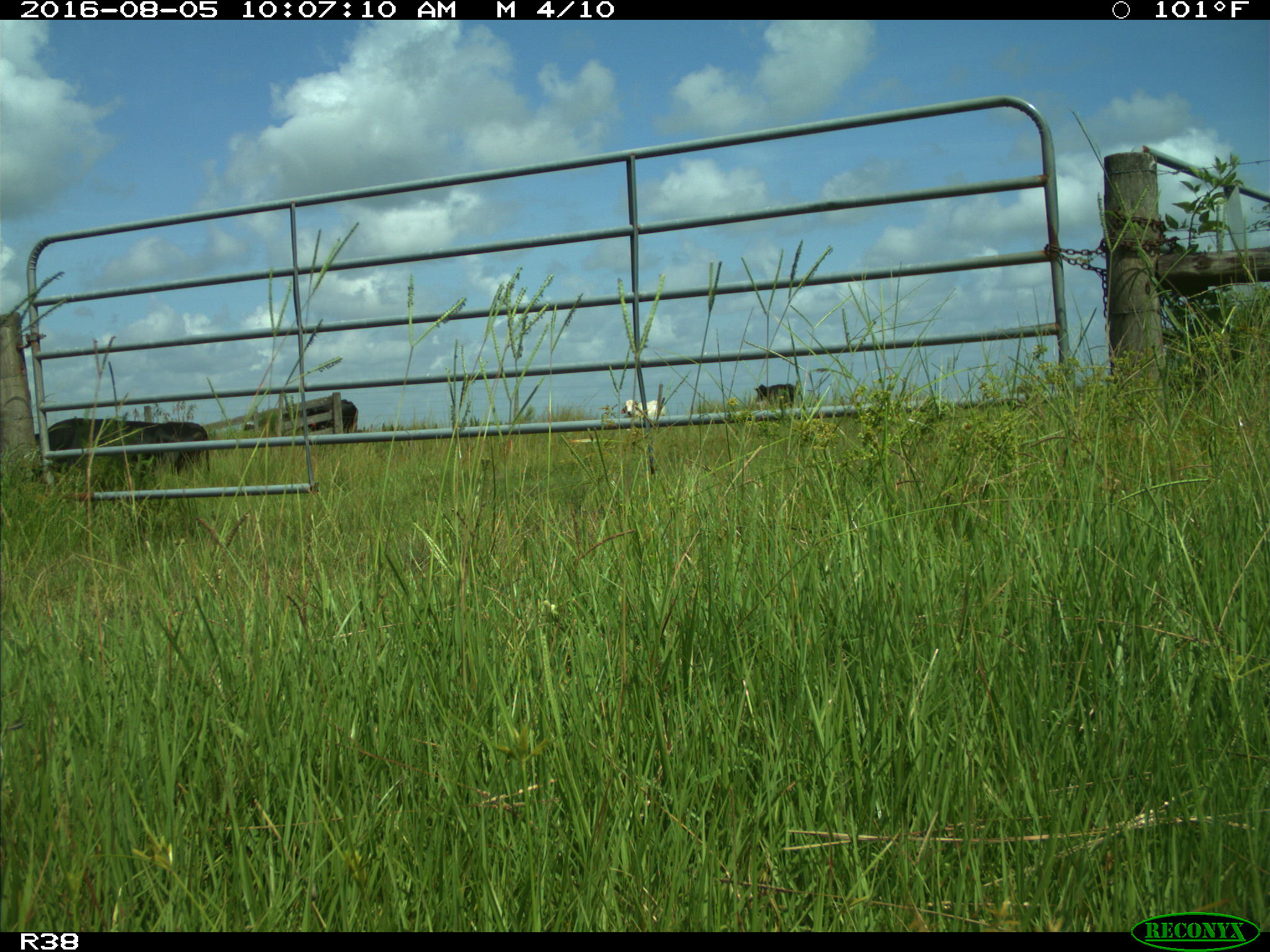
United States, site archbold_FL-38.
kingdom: Animalia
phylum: Chordata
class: Mammalia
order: Artiodactyla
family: Bovidae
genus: Bos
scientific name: Bos taurus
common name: domestic cow